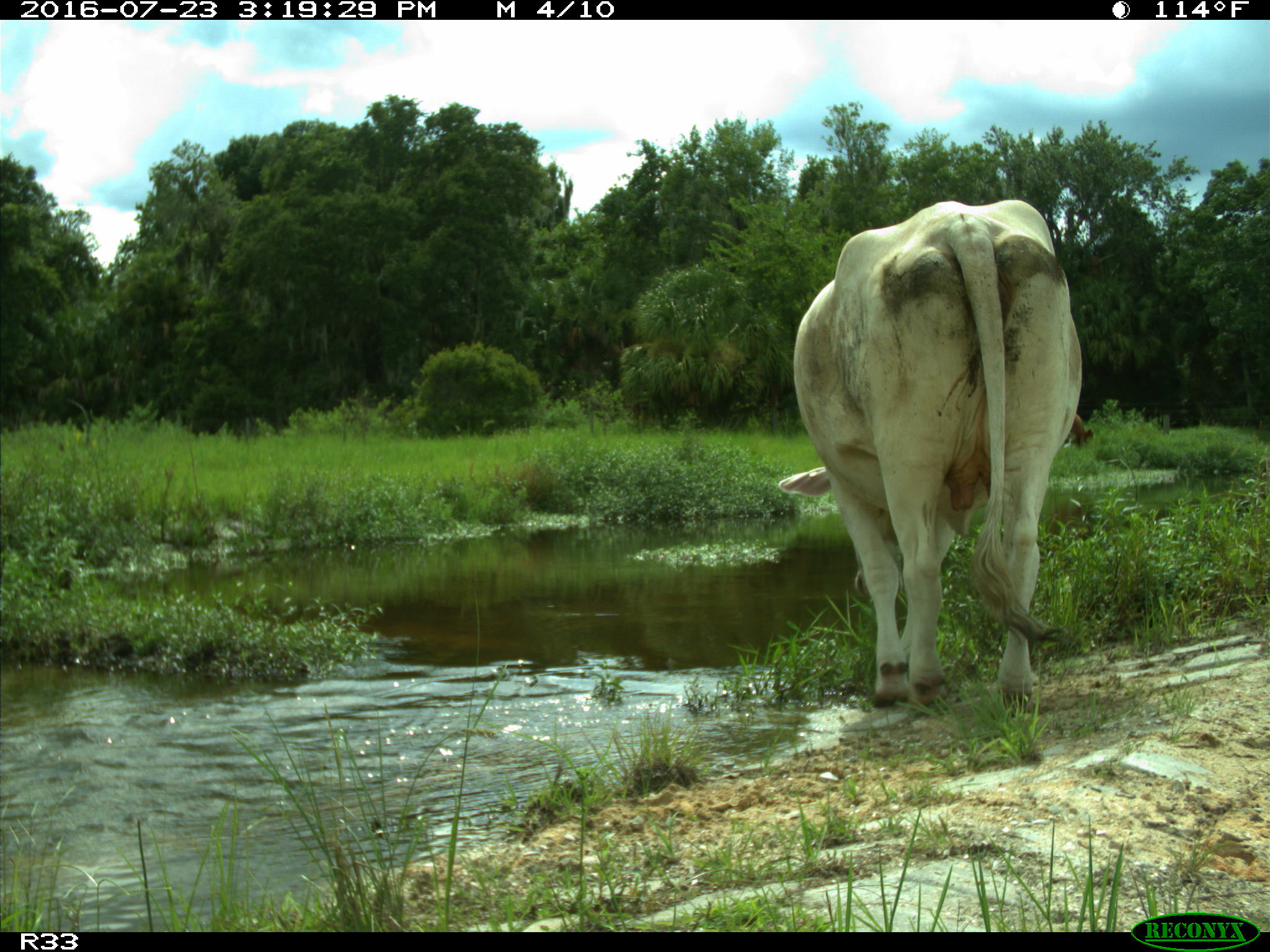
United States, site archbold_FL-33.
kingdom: Animalia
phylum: Chordata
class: Mammalia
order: Artiodactyla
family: Bovidae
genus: Bos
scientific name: Bos taurus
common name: domestic cow